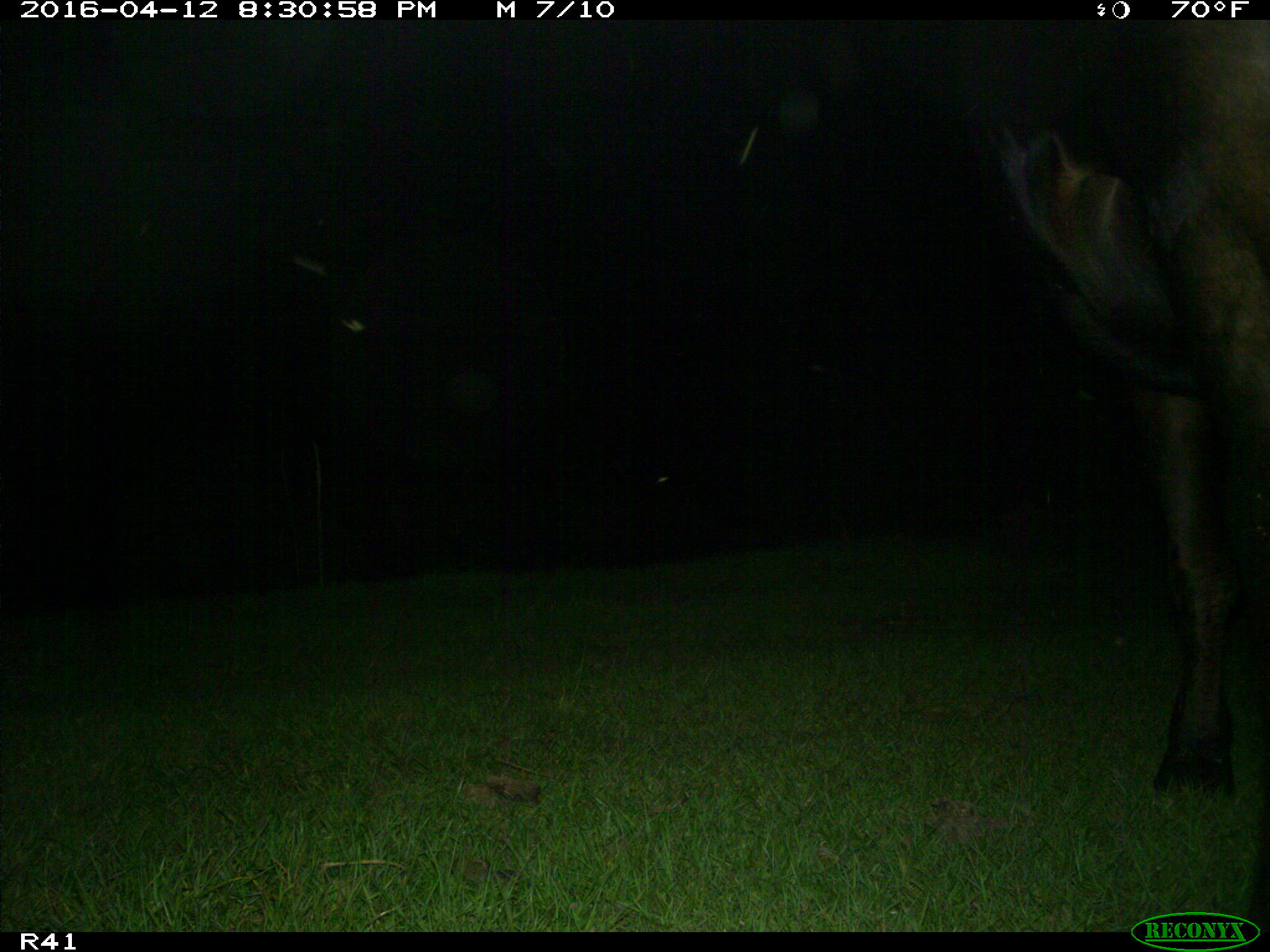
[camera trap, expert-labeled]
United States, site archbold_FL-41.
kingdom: Animalia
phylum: Chordata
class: Mammalia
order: Artiodactyla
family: Bovidae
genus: Bos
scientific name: Bos taurus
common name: domestic cow